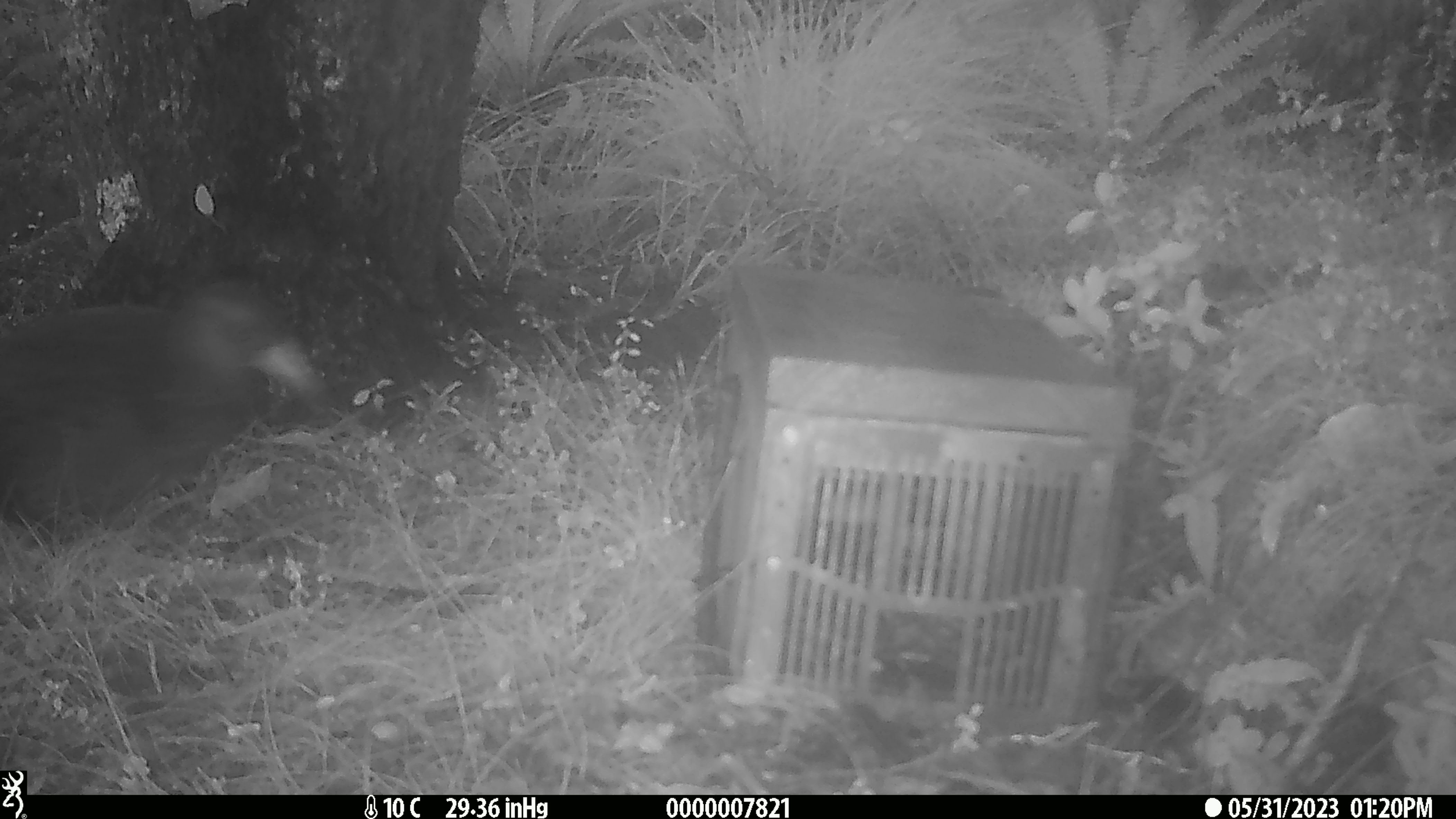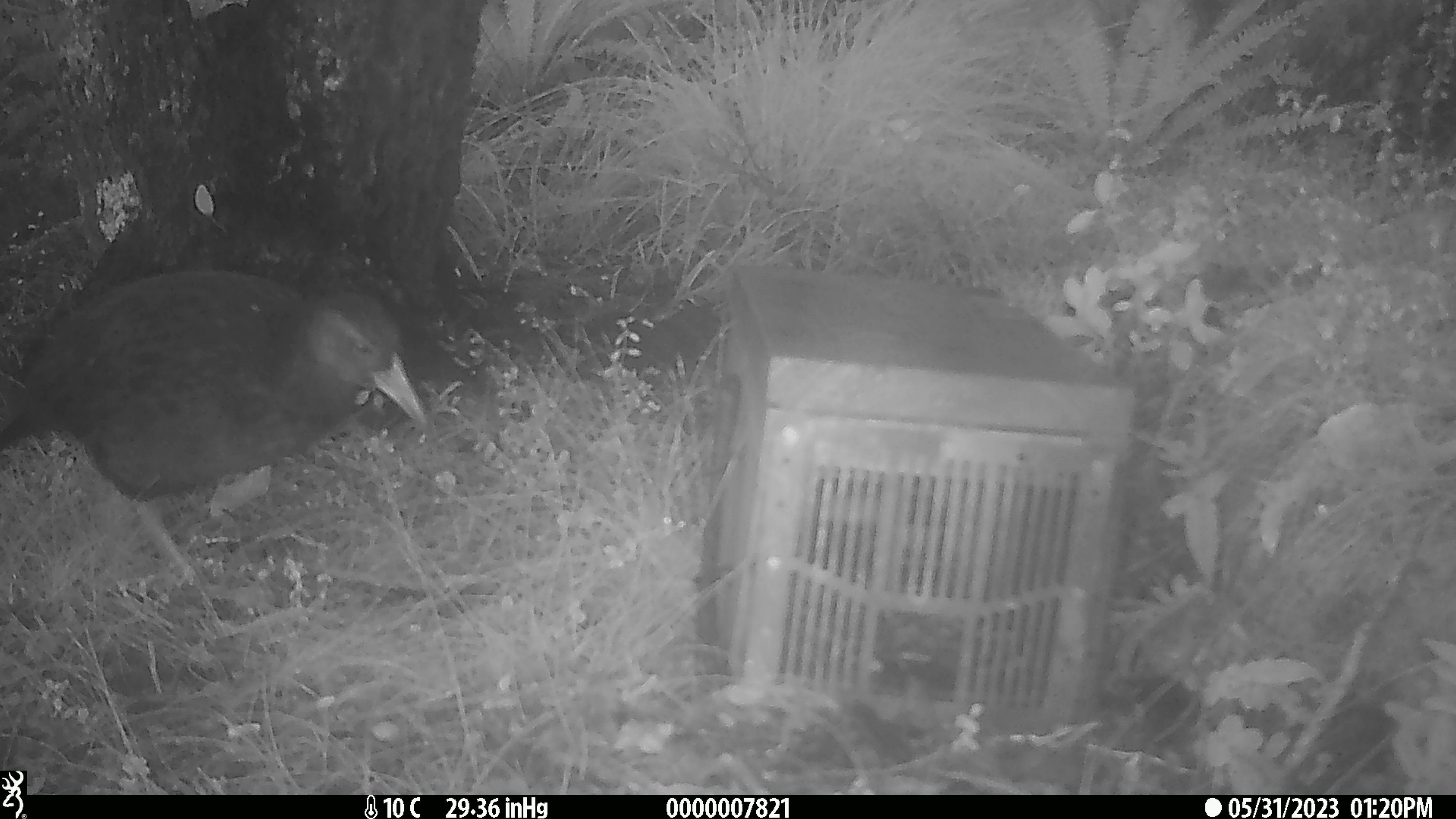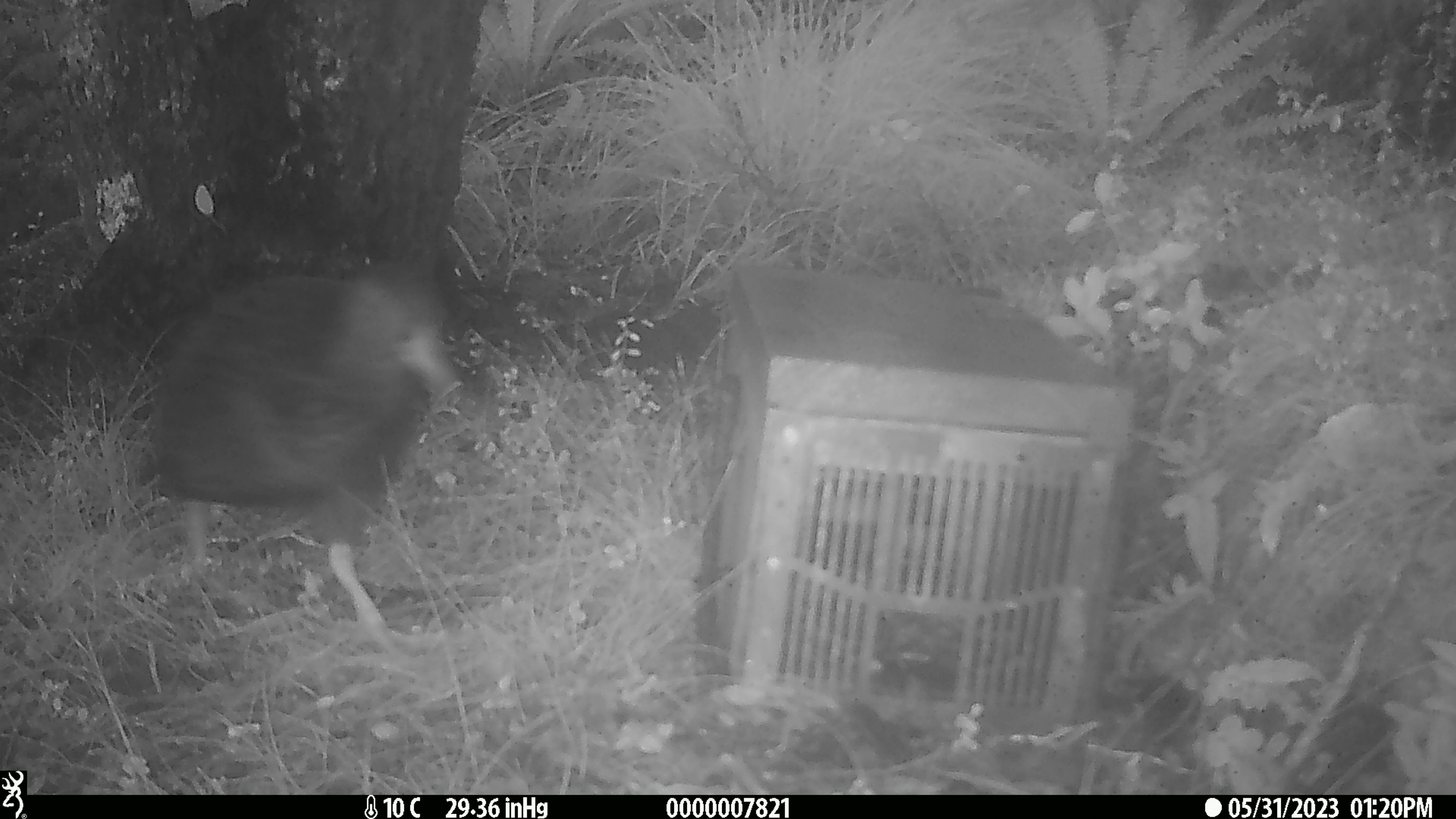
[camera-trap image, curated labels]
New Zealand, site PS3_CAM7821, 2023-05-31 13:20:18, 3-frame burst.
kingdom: Animalia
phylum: Chordata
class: Aves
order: Gruiformes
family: Rallidae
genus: Gallirallus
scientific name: Gallirallus australis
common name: weka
Weka (Gallirallus australis).